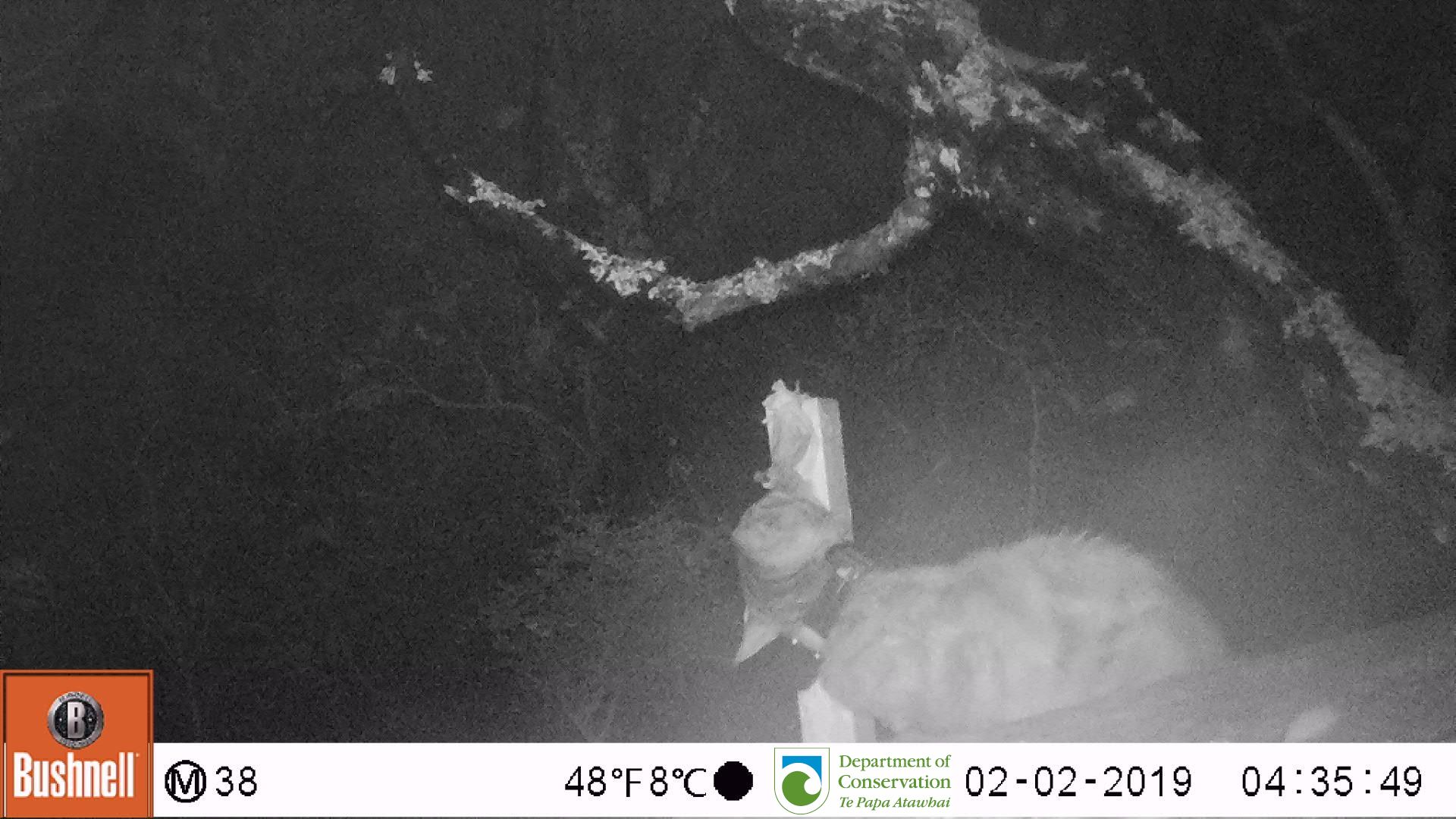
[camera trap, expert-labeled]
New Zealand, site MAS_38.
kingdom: Animalia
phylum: Chordata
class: Mammalia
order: Carnivora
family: Felidae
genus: Felis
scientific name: Felis catus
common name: domestic cat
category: cat